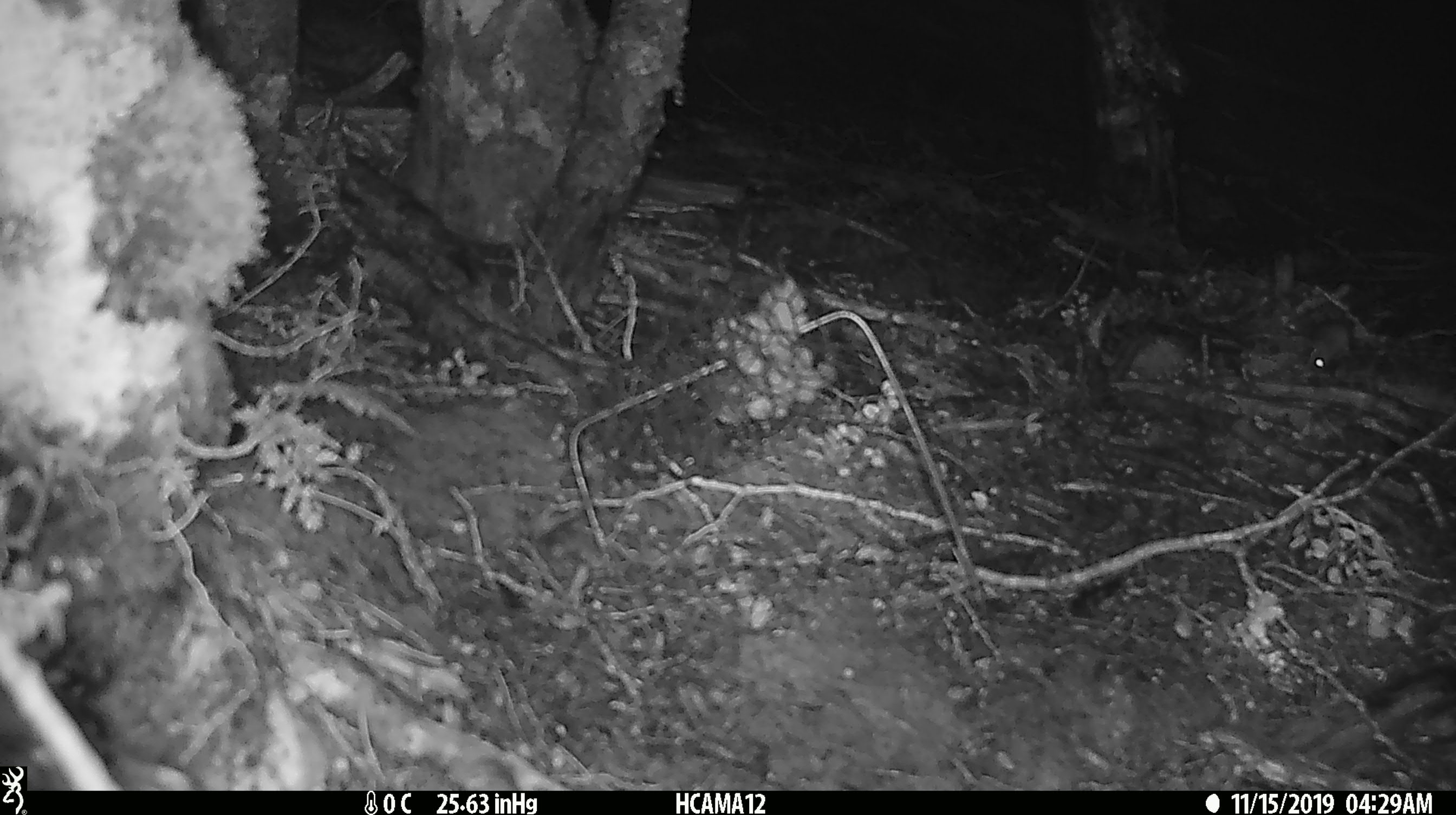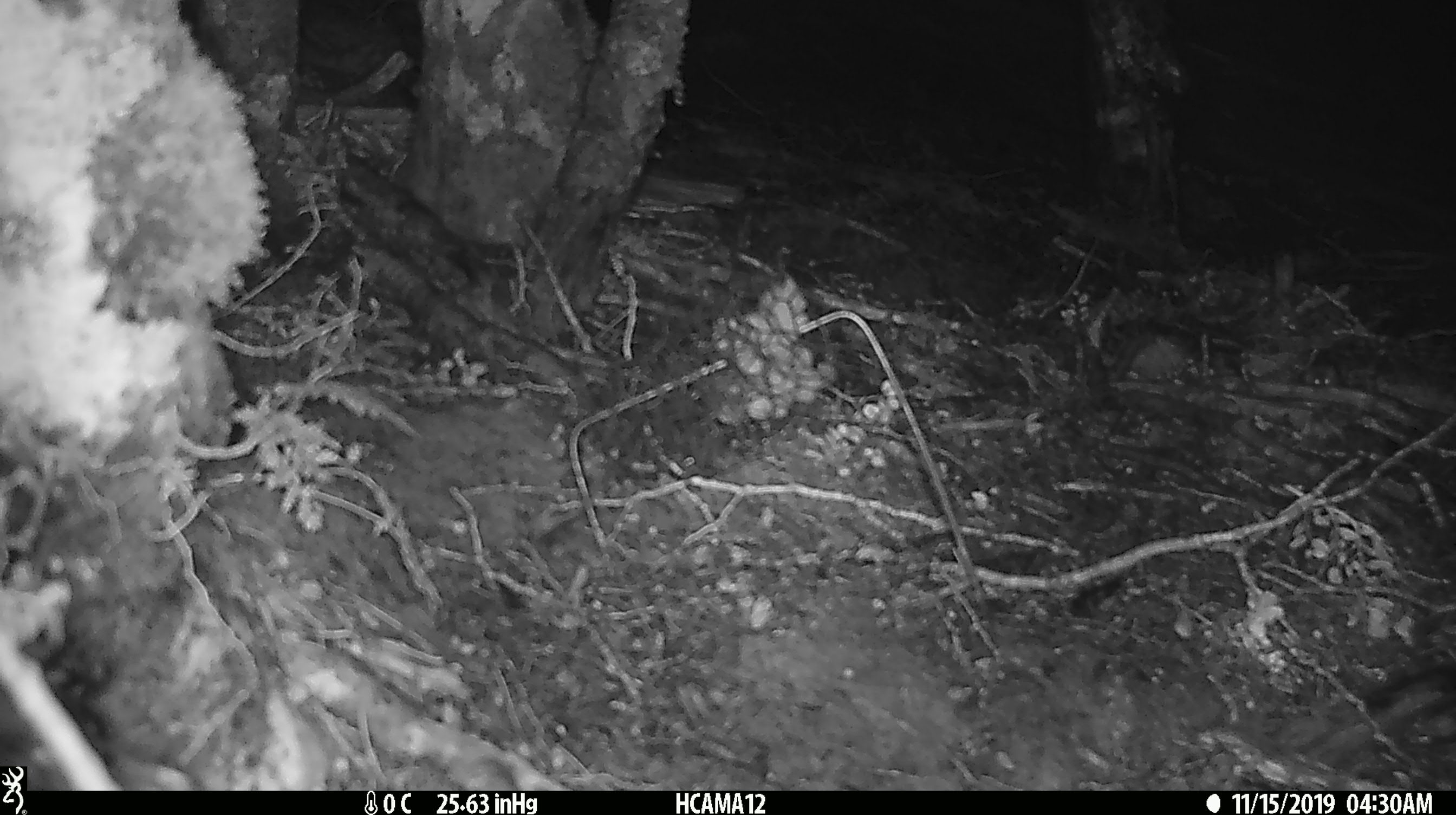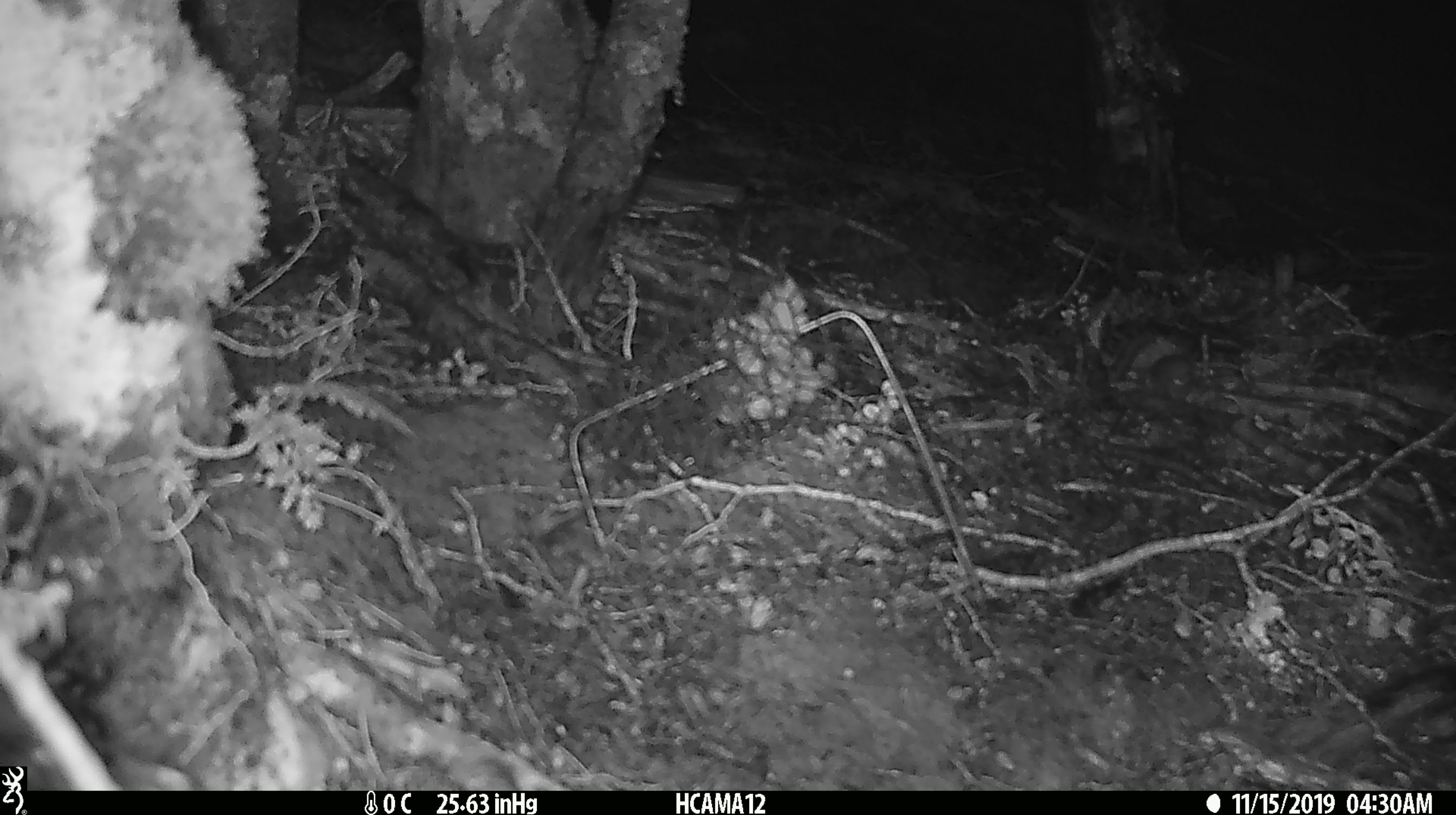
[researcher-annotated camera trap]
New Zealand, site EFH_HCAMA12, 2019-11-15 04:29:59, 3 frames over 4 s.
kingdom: Animalia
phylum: Chordata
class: Mammalia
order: Rodentia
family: Muridae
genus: Mus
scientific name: Mus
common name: mouse